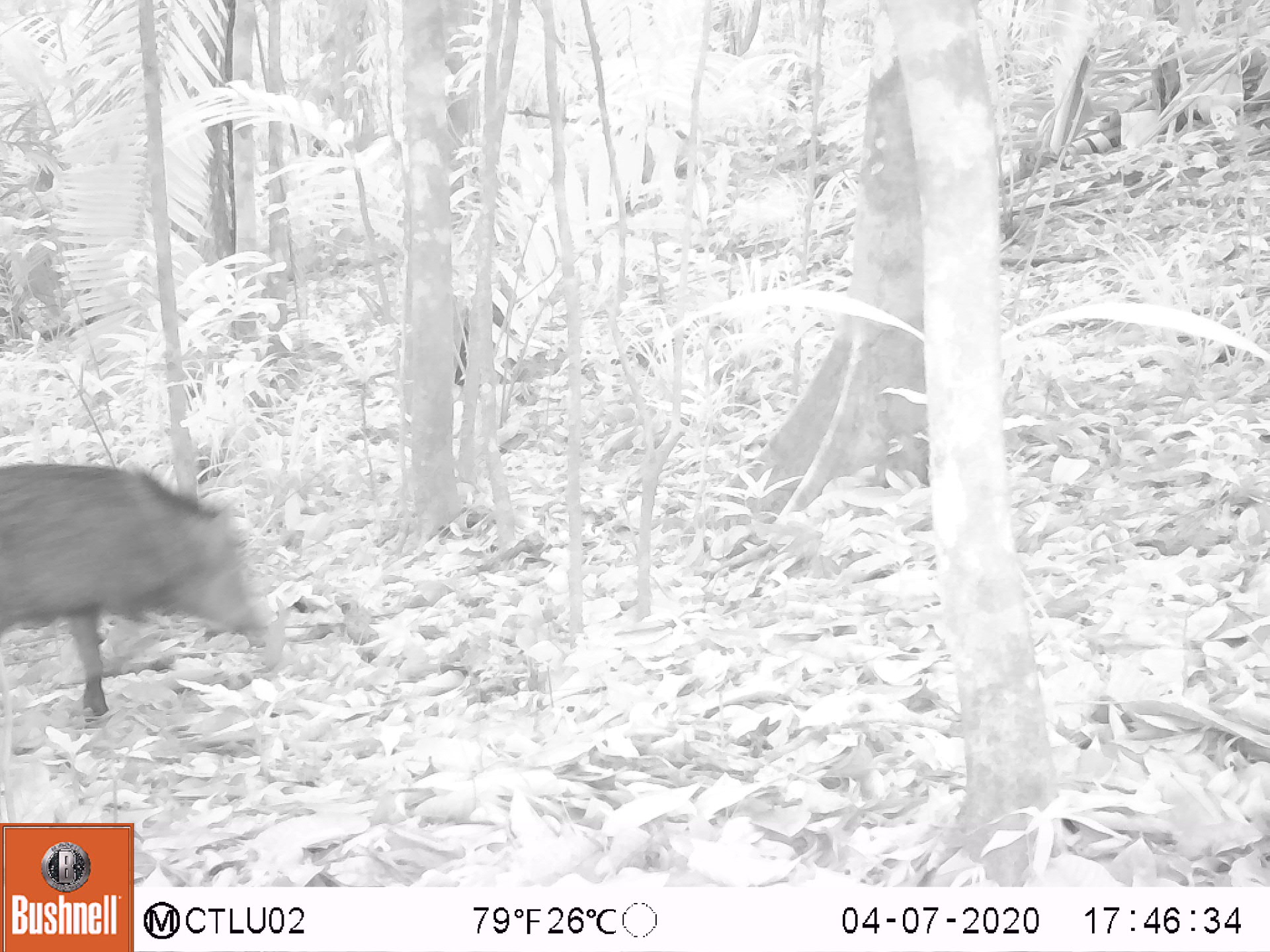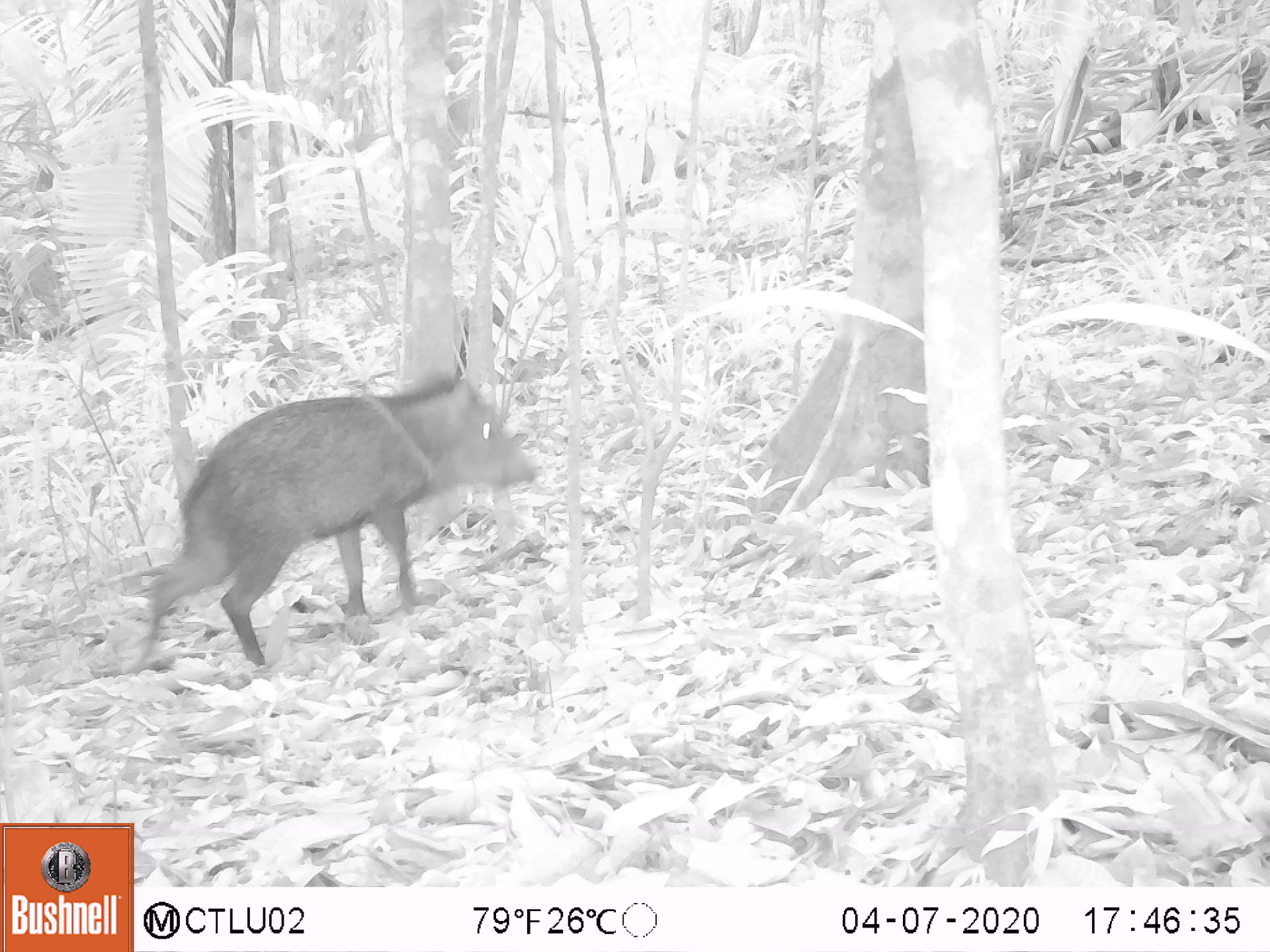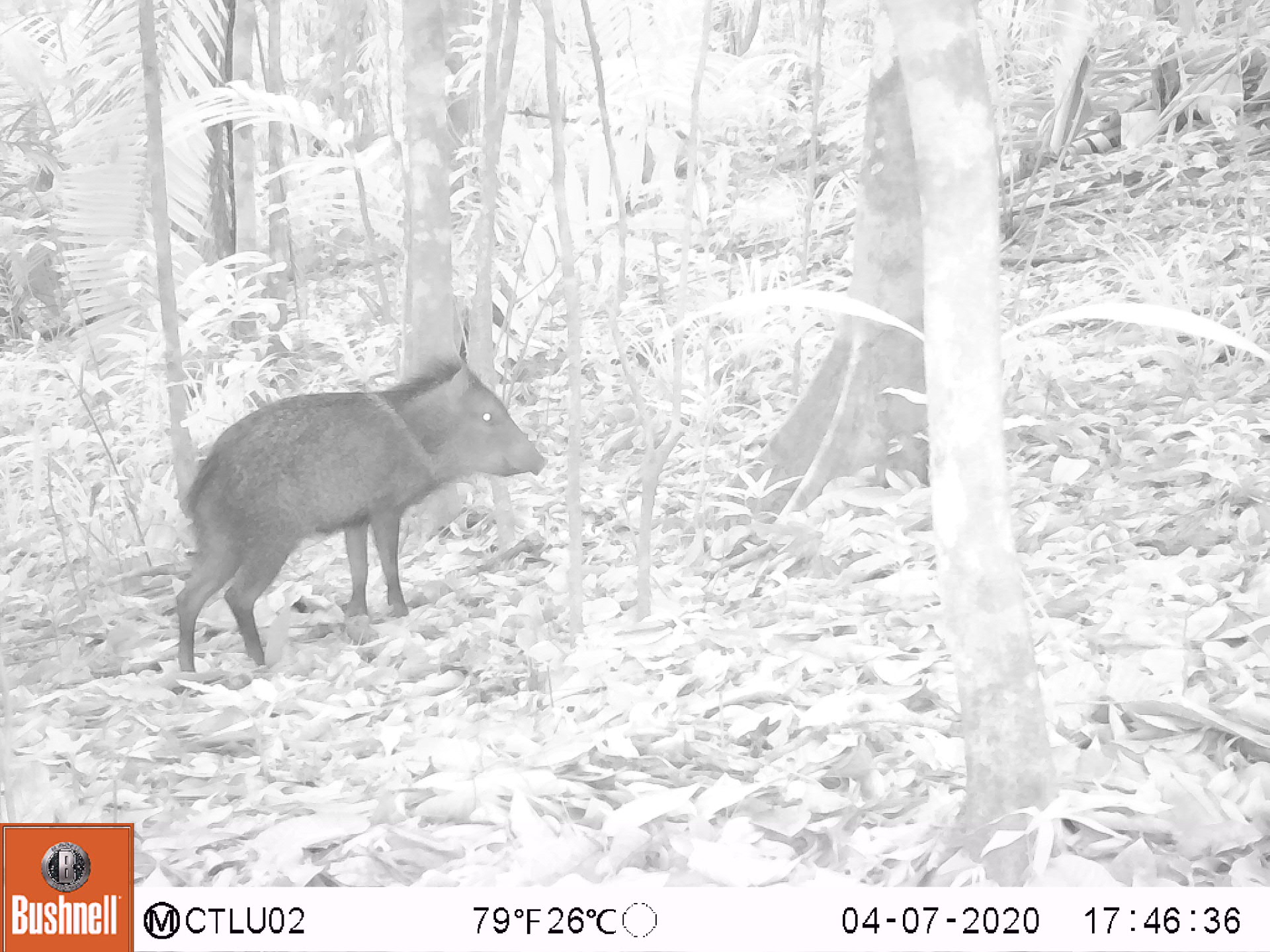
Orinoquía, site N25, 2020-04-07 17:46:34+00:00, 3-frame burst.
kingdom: Animalia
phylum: Chordata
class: Mammalia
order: Artiodactyla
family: Tayassuidae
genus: Pecari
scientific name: Pecari tajacu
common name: collared peccary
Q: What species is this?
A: Collared peccary (Pecari tajacu).